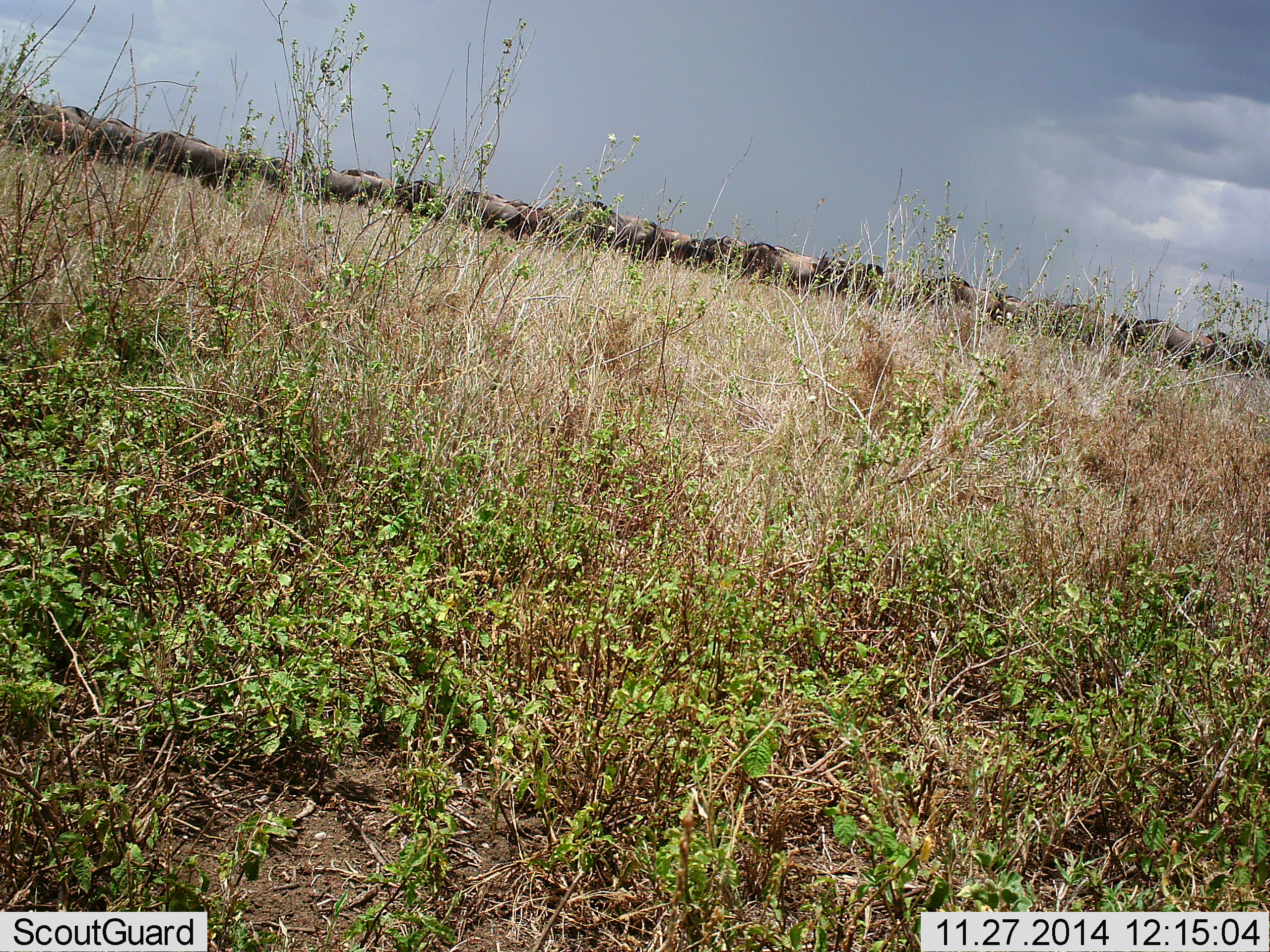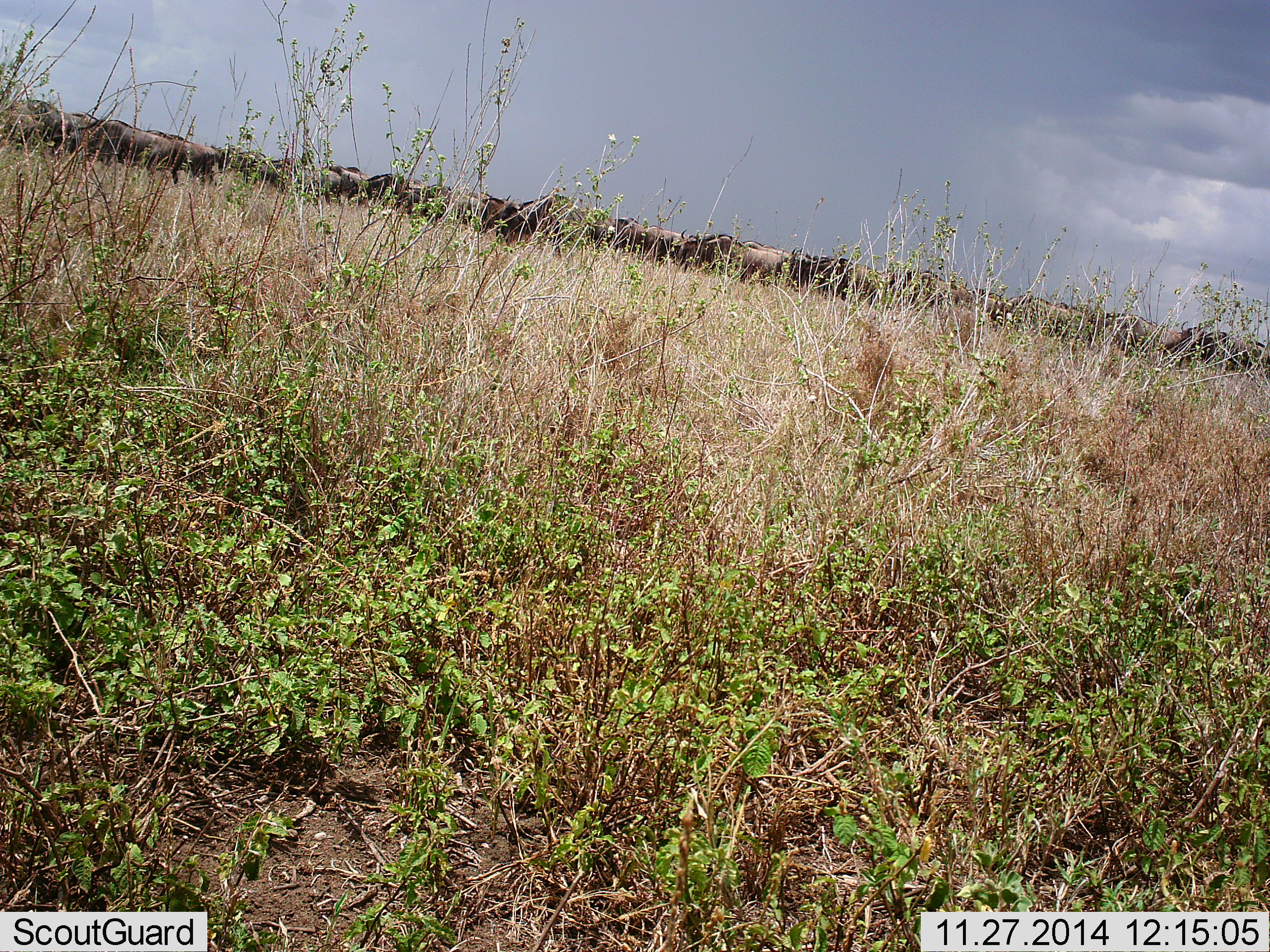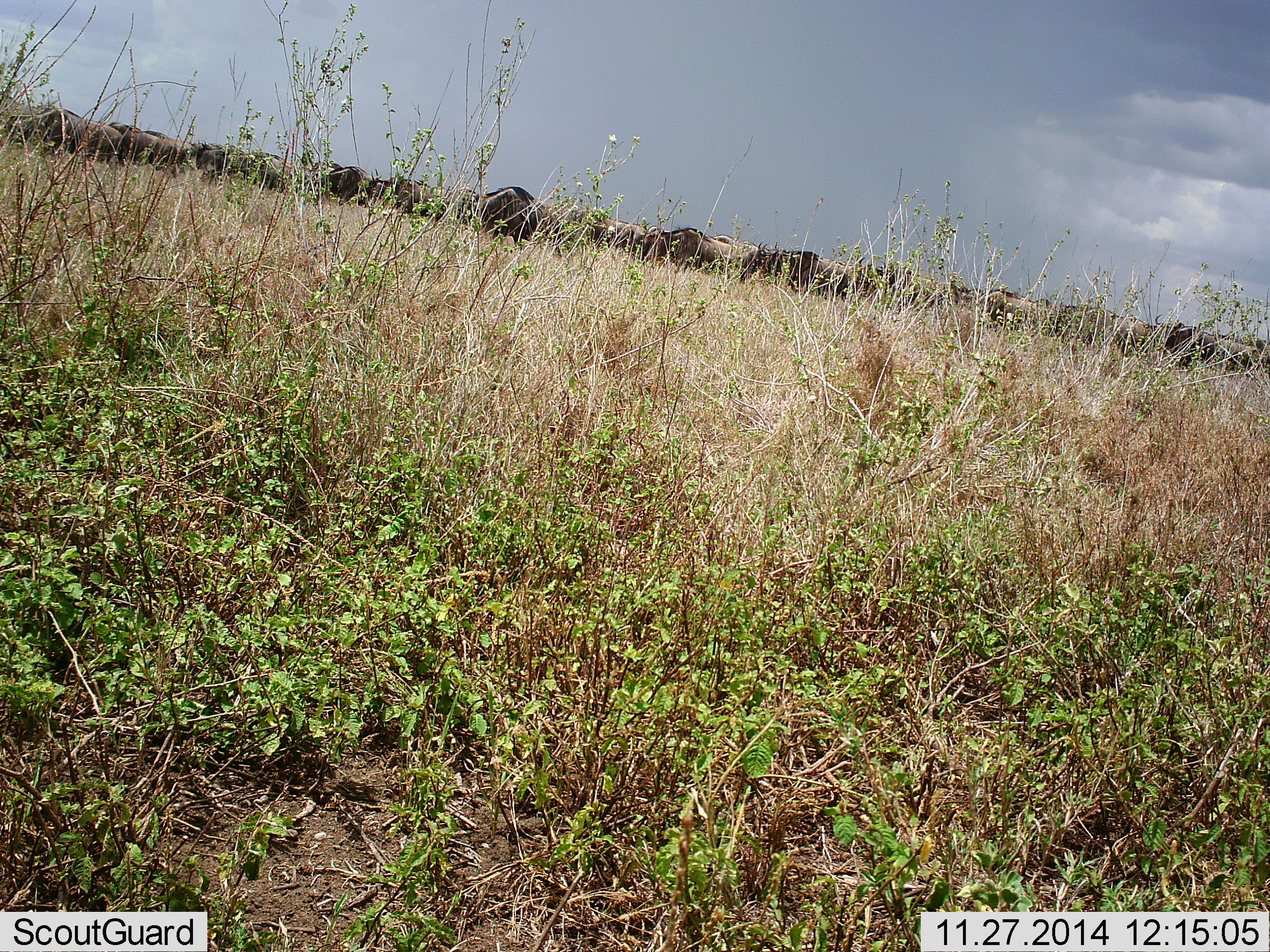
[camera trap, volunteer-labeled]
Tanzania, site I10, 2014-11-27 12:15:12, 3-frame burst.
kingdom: Animalia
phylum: Chordata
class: Mammalia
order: Artiodactyla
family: Bovidae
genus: Connochaetes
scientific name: Connochaetes taurinus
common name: blue wildebeest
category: wildebeest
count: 51+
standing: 20%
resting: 0%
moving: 90%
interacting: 0%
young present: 10%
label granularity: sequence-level